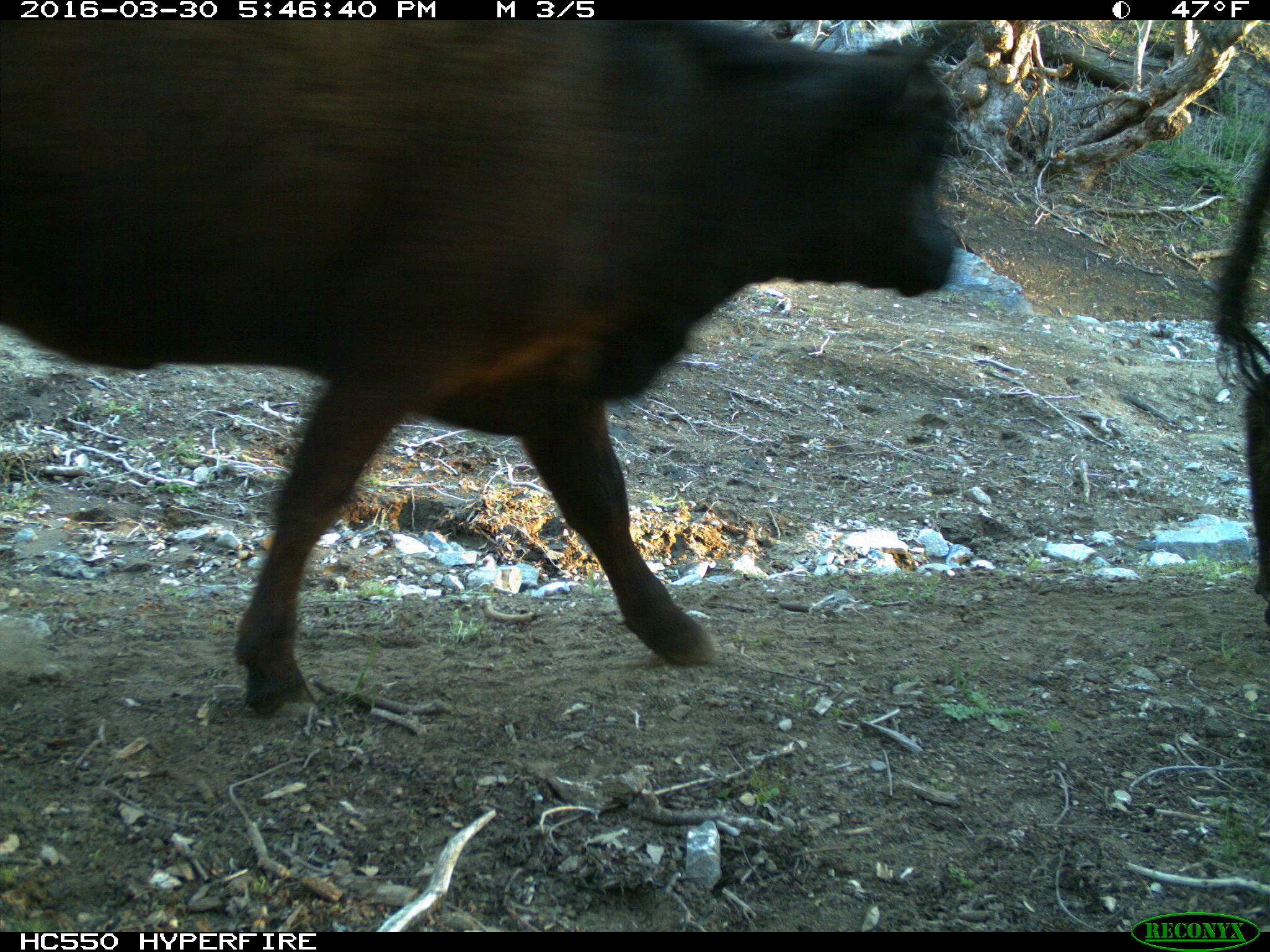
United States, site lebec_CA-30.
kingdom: Animalia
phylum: Chordata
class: Mammalia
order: Artiodactyla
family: Bovidae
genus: Bos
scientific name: Bos taurus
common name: domestic cow